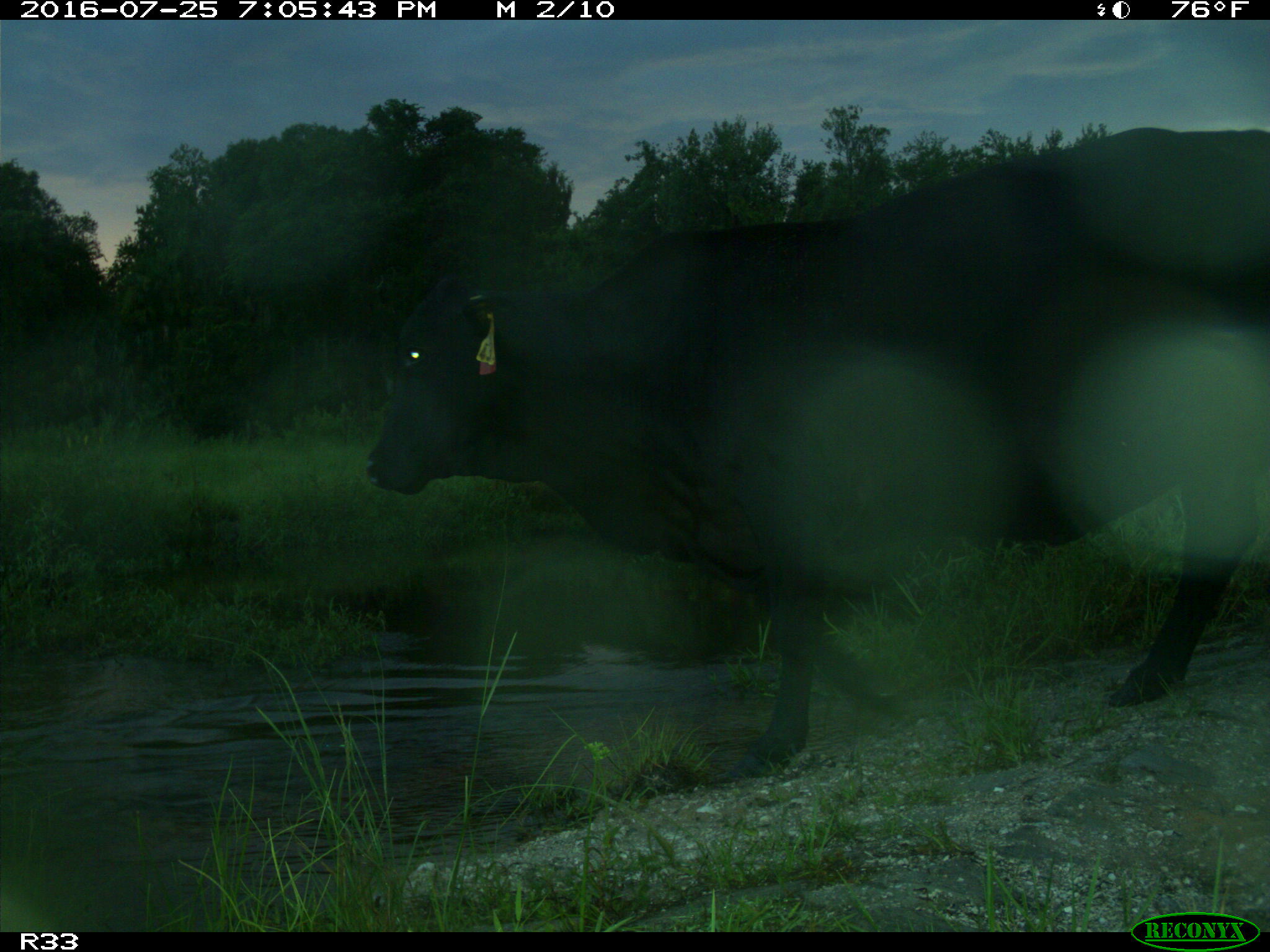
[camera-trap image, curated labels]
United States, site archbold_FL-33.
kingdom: Animalia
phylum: Chordata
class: Mammalia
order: Artiodactyla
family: Bovidae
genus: Bos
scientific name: Bos taurus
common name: domestic cow